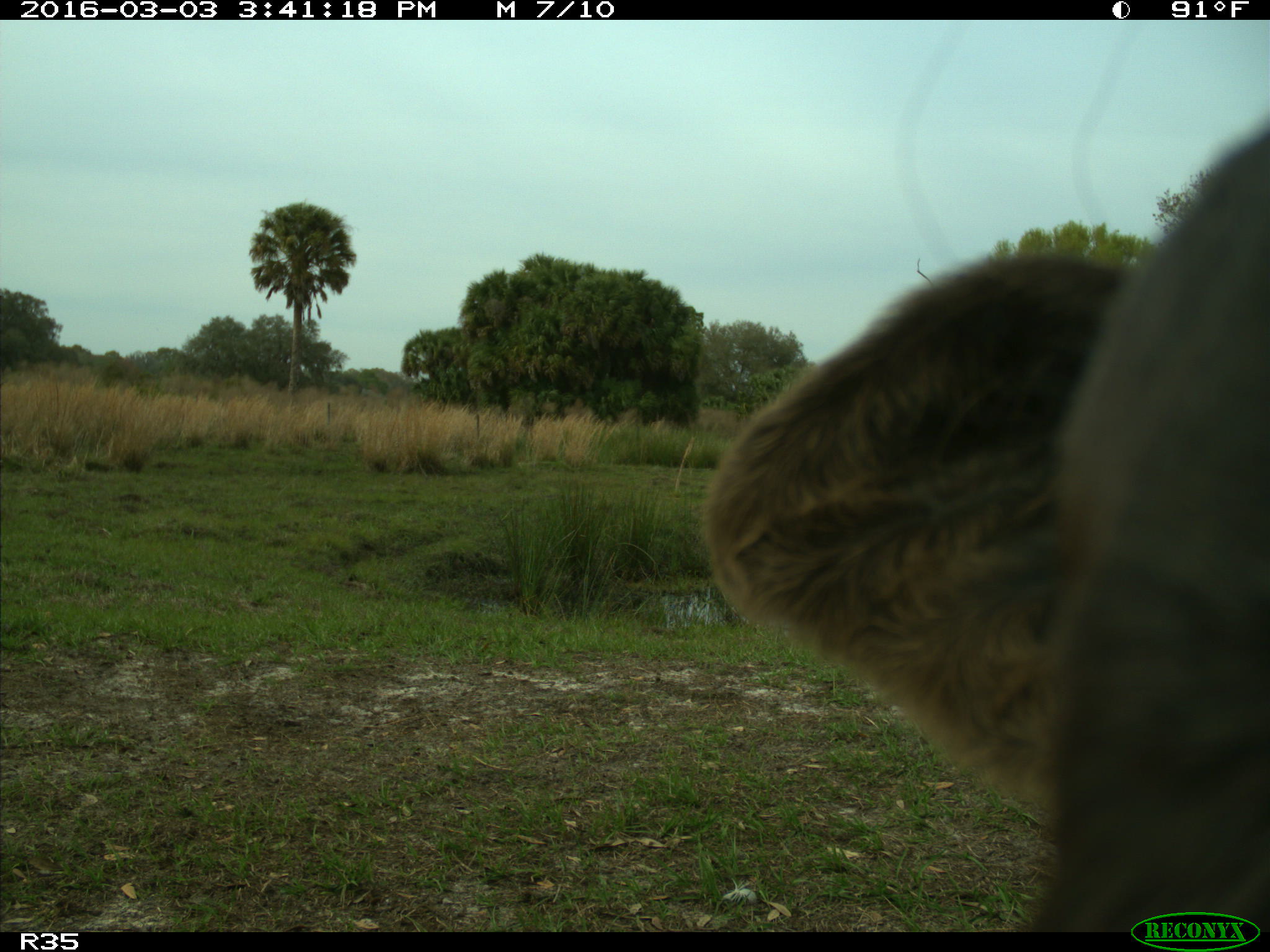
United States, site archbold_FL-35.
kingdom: Animalia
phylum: Chordata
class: Mammalia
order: Artiodactyla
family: Bovidae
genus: Bos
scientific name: Bos taurus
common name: domestic cow